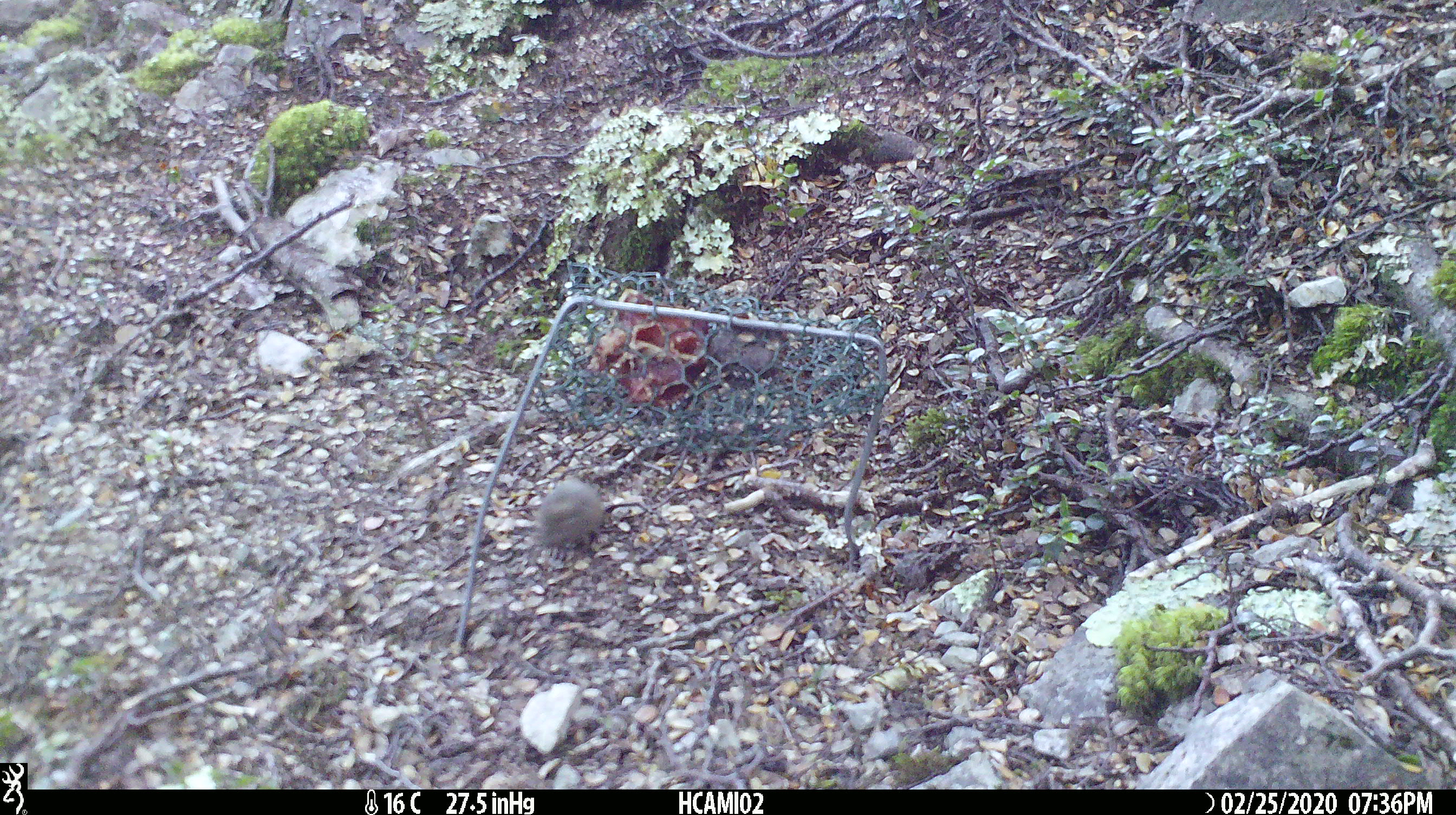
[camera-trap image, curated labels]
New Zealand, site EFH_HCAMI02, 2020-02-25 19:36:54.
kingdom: Animalia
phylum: Chordata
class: Mammalia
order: Rodentia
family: Muridae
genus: Mus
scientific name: Mus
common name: mouse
Mouse (Mus).